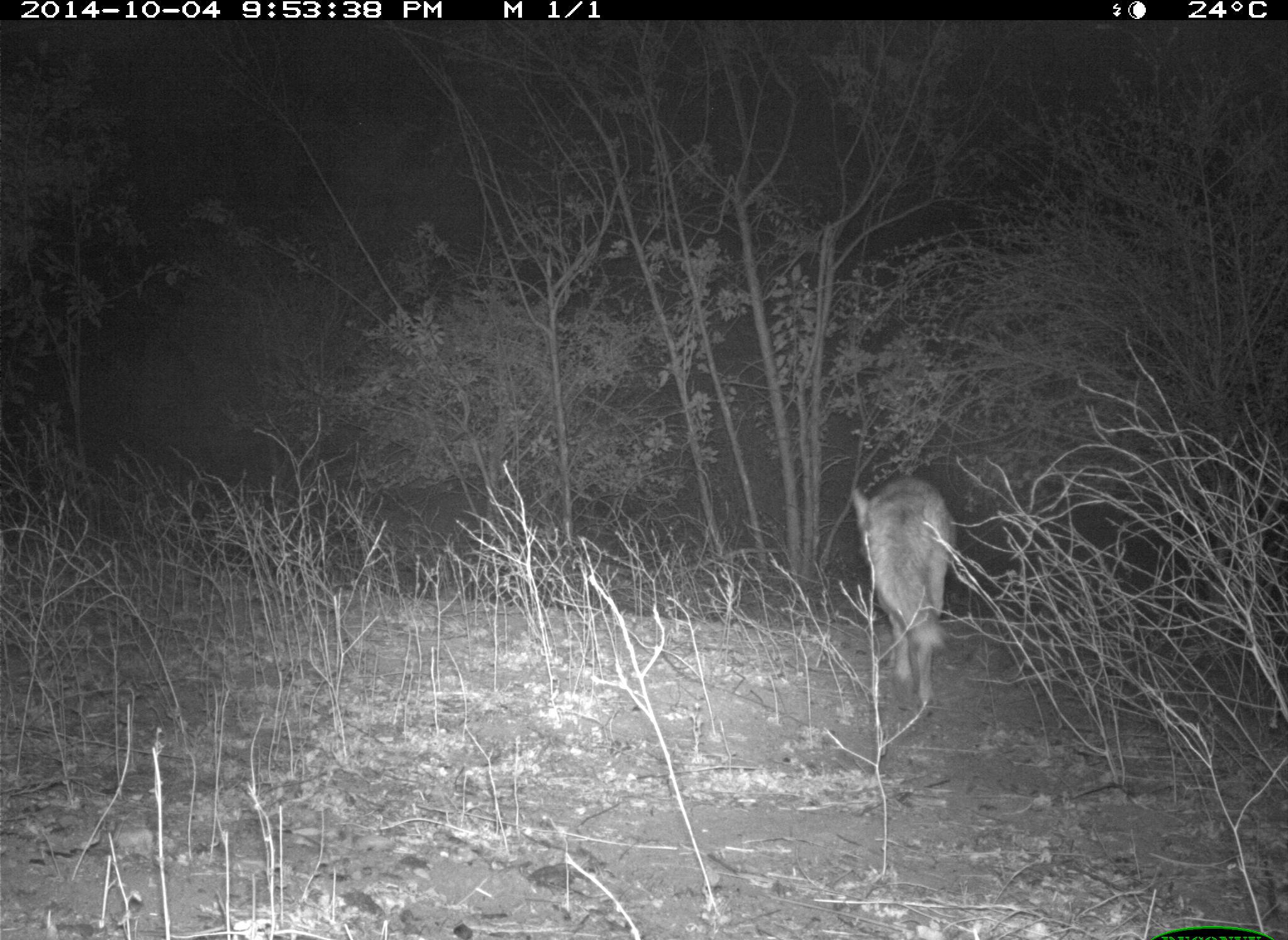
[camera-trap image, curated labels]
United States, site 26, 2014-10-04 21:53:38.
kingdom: Animalia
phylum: Chordata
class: Mammalia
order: Carnivora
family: Canidae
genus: Canis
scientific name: Canis latrans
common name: coyote